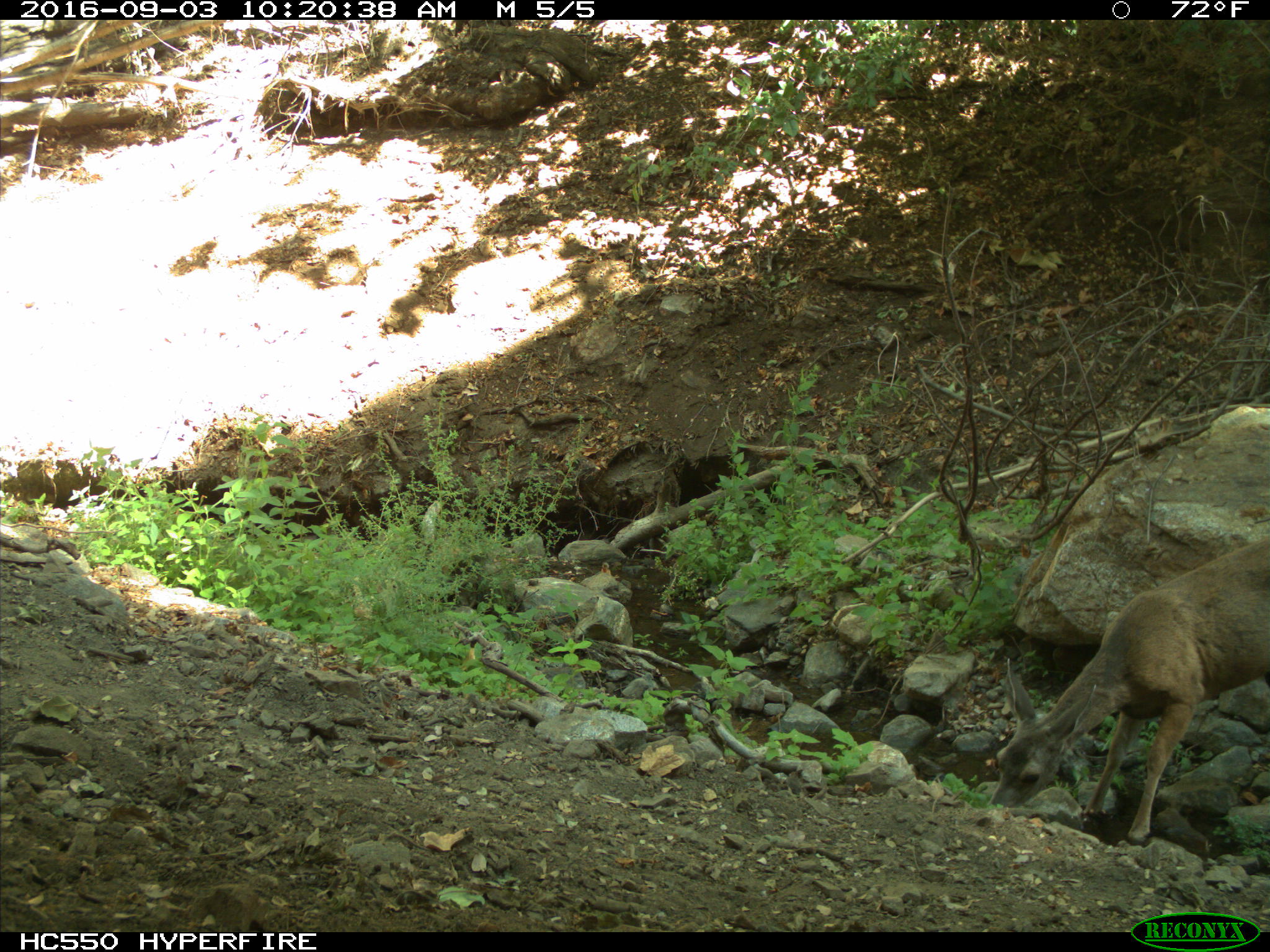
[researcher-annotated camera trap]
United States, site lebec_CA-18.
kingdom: Animalia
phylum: Chordata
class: Mammalia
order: Artiodactyla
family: Cervidae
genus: Odocoileus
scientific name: Odocoileus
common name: deer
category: unidentified deer